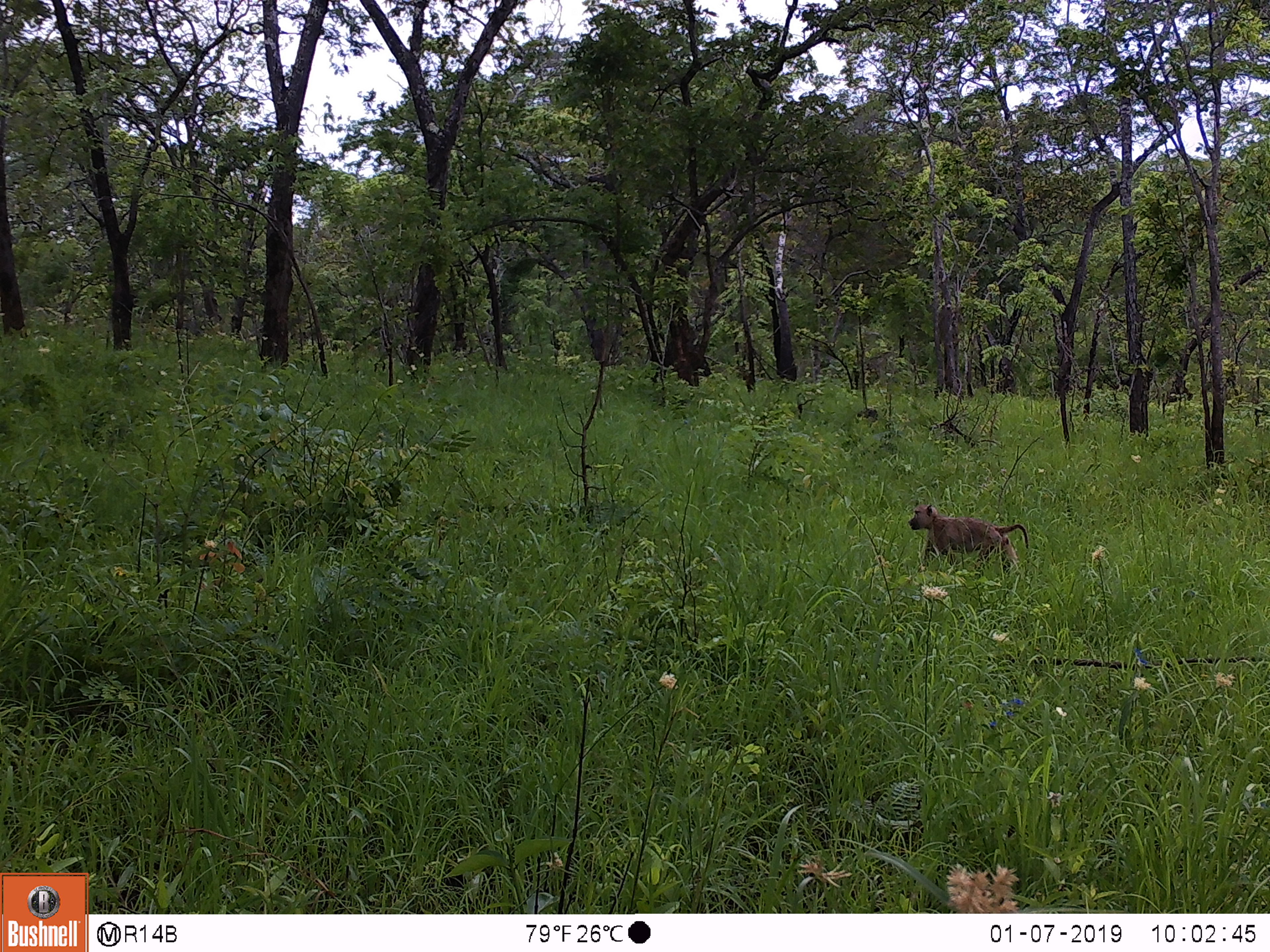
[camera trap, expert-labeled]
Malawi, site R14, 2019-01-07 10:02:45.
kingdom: Animalia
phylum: Chordata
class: Mammalia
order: Primates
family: Cercopithecidae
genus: Papio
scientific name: Papio cynocephalus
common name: yellow baboon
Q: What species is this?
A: Yellow baboon (Papio cynocephalus).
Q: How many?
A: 1.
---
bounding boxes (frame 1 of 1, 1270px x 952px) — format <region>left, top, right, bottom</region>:
yellow baboon: <region>906, 498, 1031, 584</region>